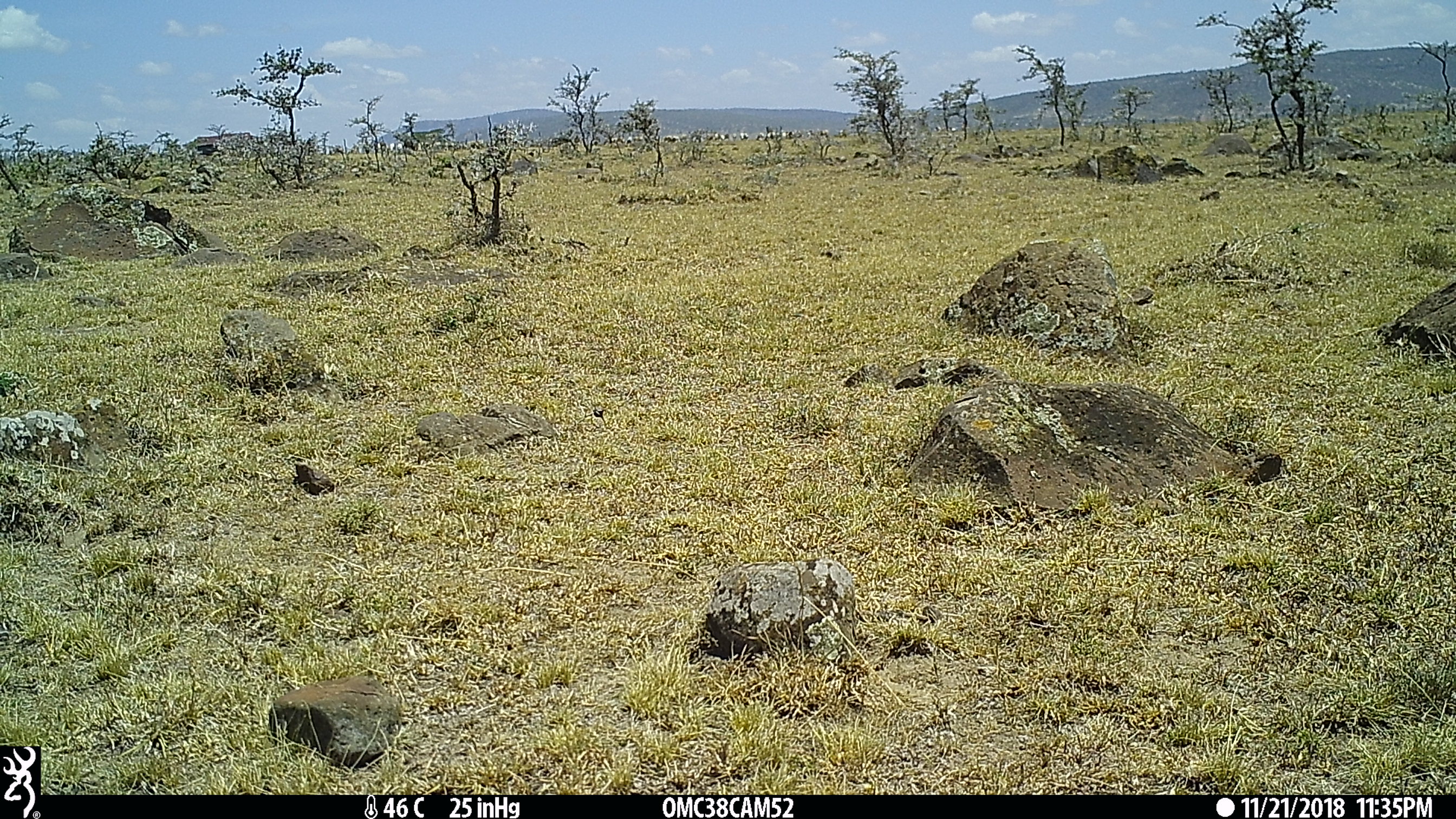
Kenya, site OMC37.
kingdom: Animalia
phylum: Chordata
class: Mammalia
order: Artiodactyla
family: Bovidae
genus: Bos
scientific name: Bos taurus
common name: cattle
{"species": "cattle (Bos taurus)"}